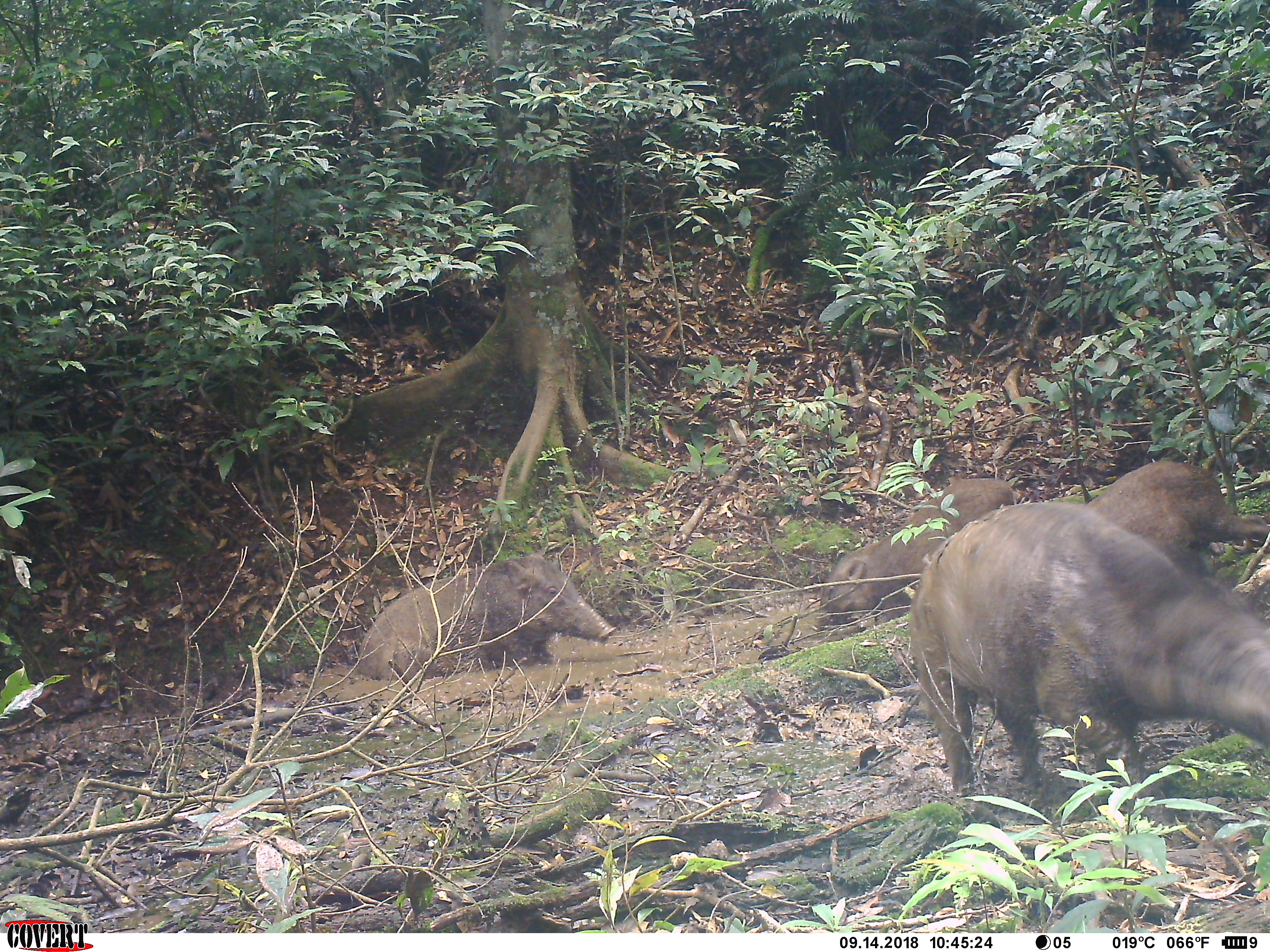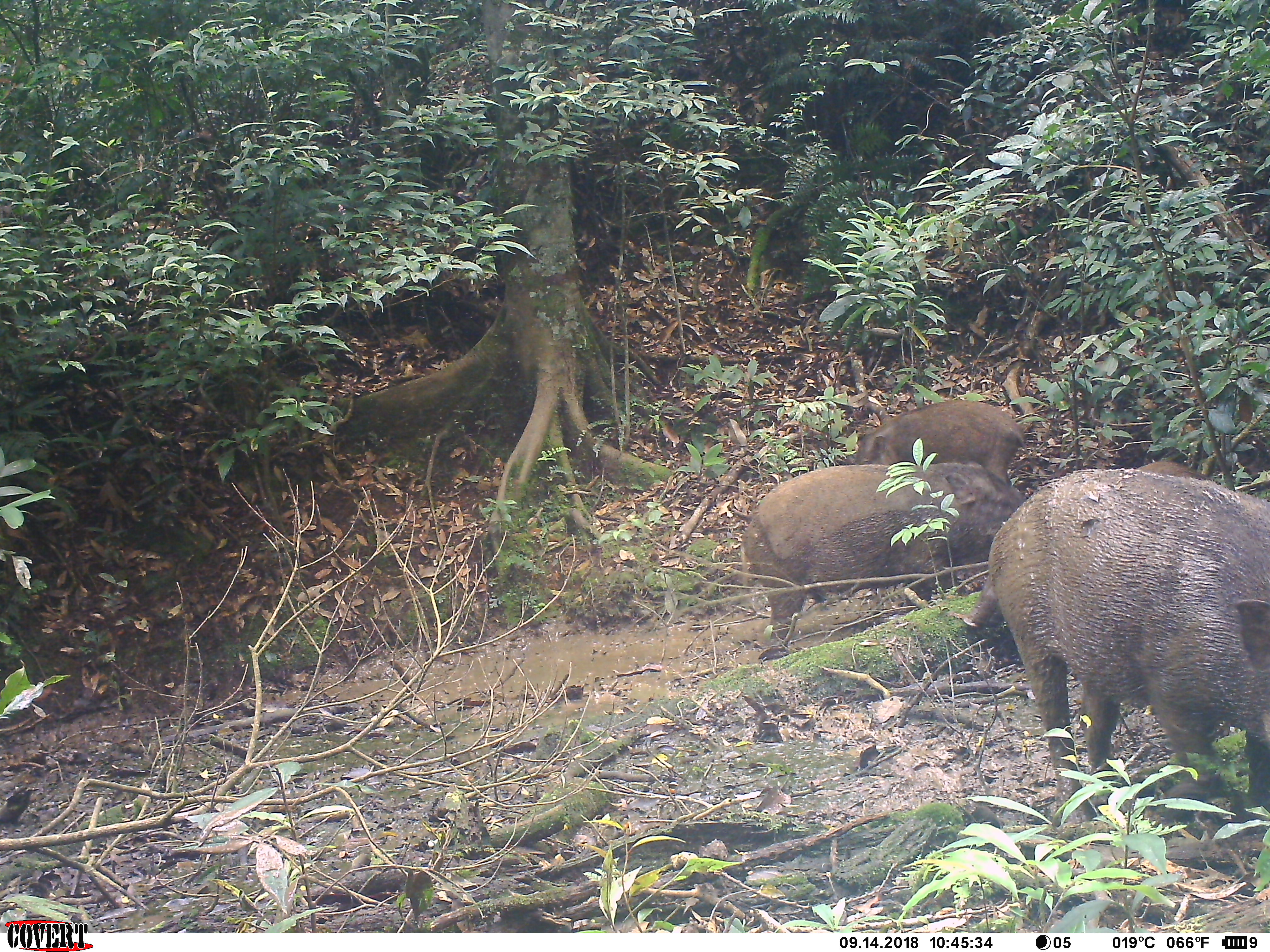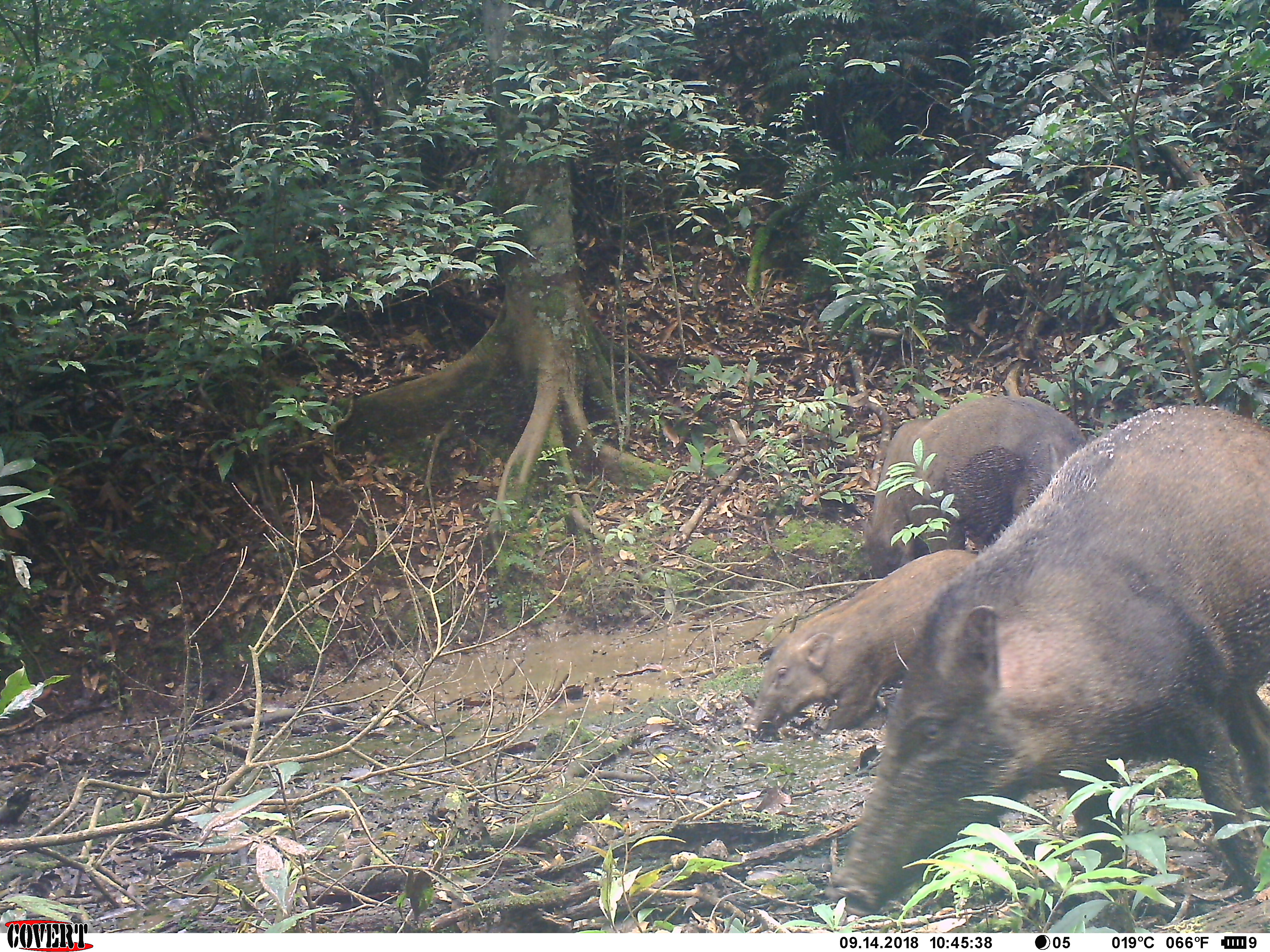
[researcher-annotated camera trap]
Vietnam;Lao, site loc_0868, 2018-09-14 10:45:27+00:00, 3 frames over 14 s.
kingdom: Animalia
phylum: Chordata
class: Mammalia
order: Artiodactyla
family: Suidae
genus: Sus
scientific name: Sus scrofa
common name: eurasian wild pig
Eurasian wild pig (Sus scrofa). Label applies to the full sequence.